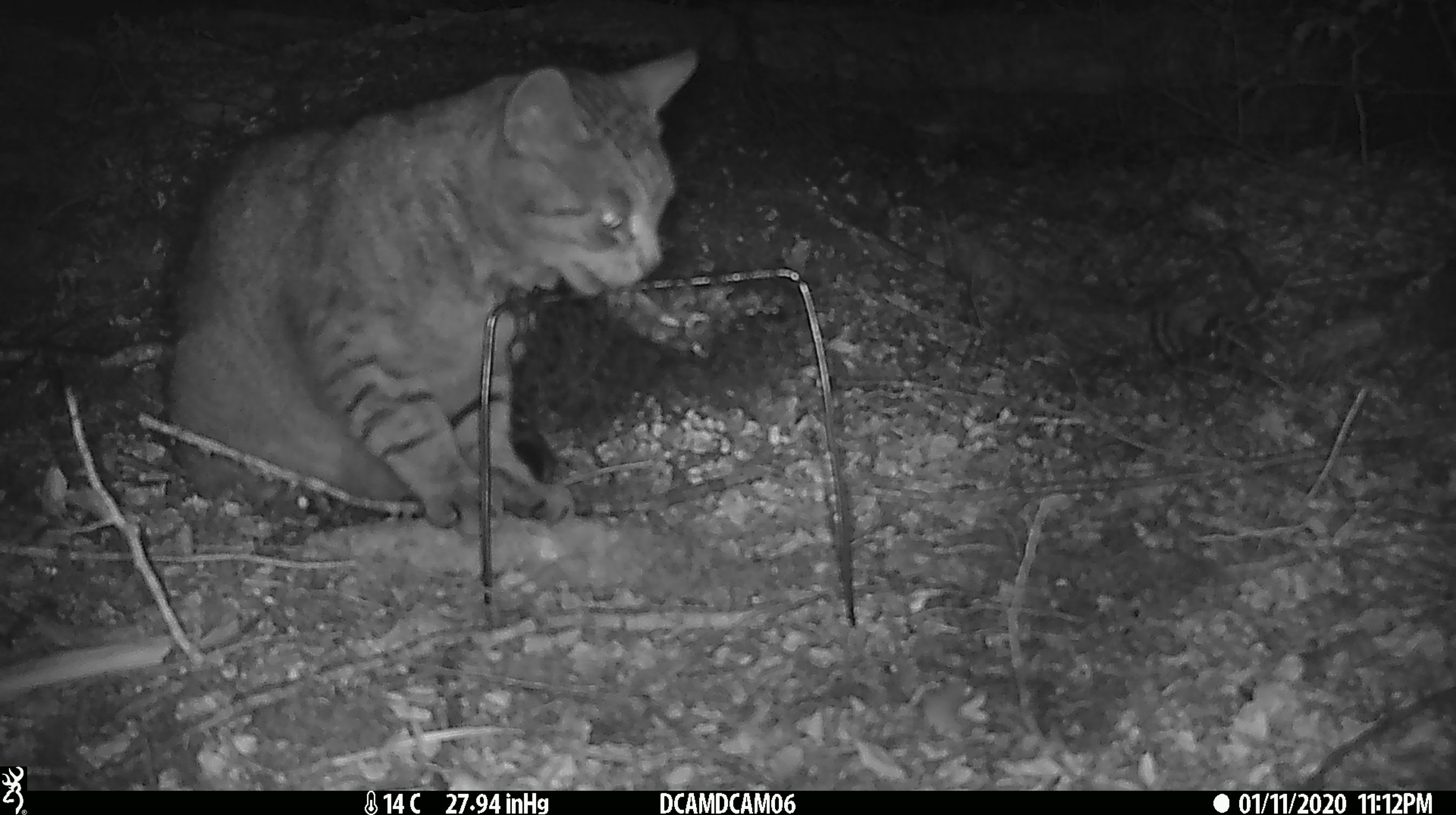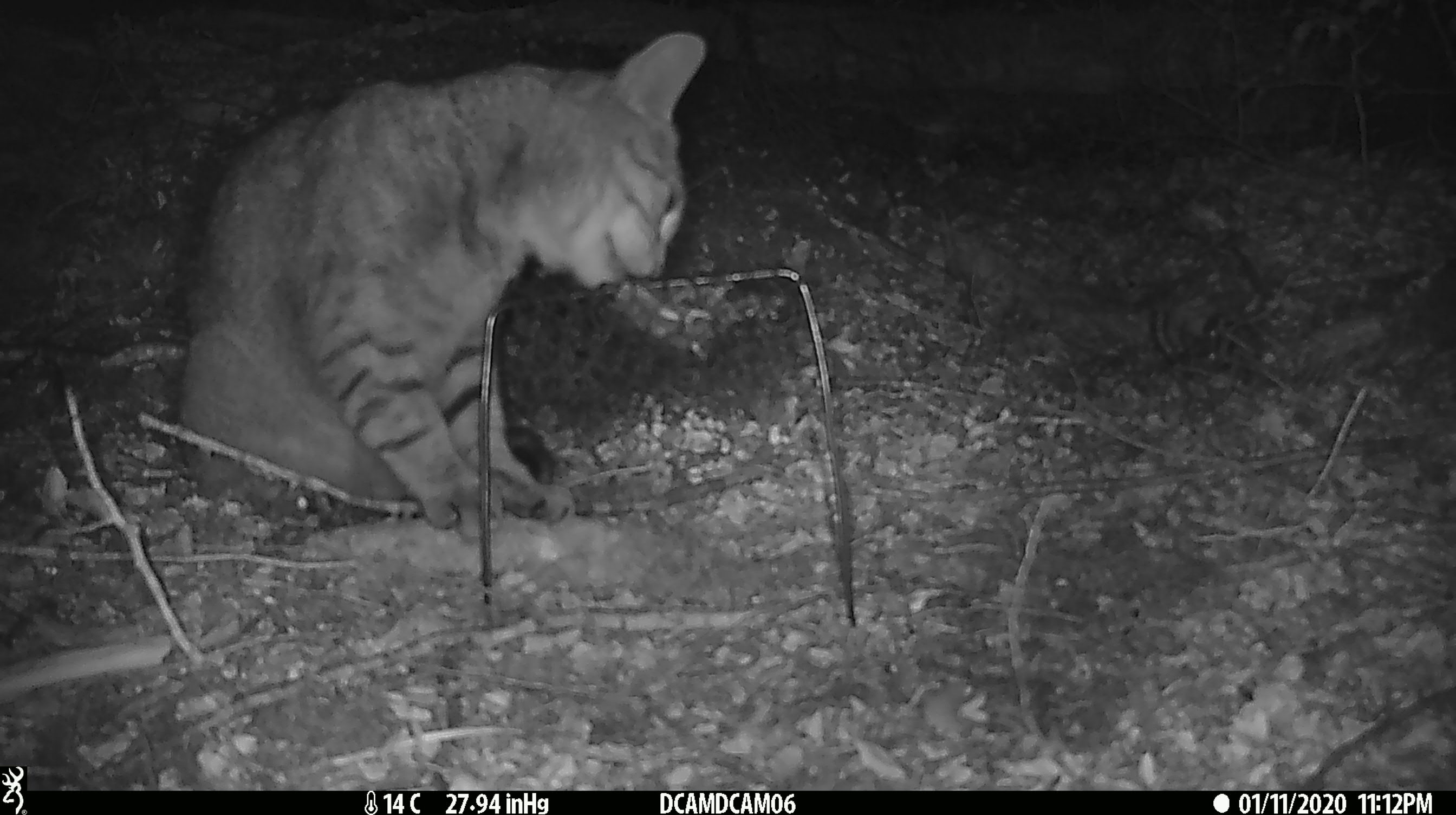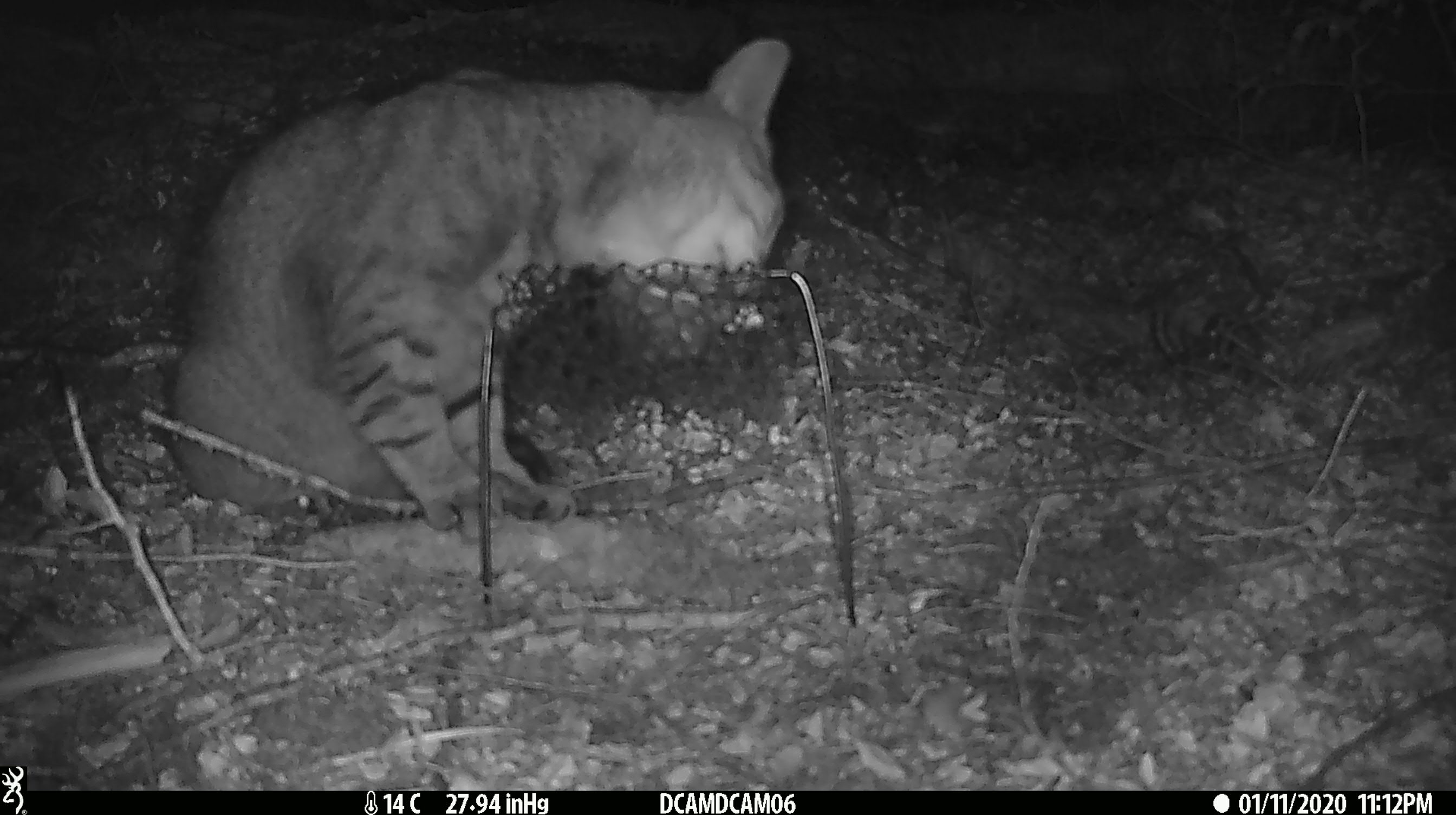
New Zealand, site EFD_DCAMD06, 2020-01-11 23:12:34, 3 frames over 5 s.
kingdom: Animalia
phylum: Chordata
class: Mammalia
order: Carnivora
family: Felidae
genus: Felis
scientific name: Felis catus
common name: domestic cat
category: cat